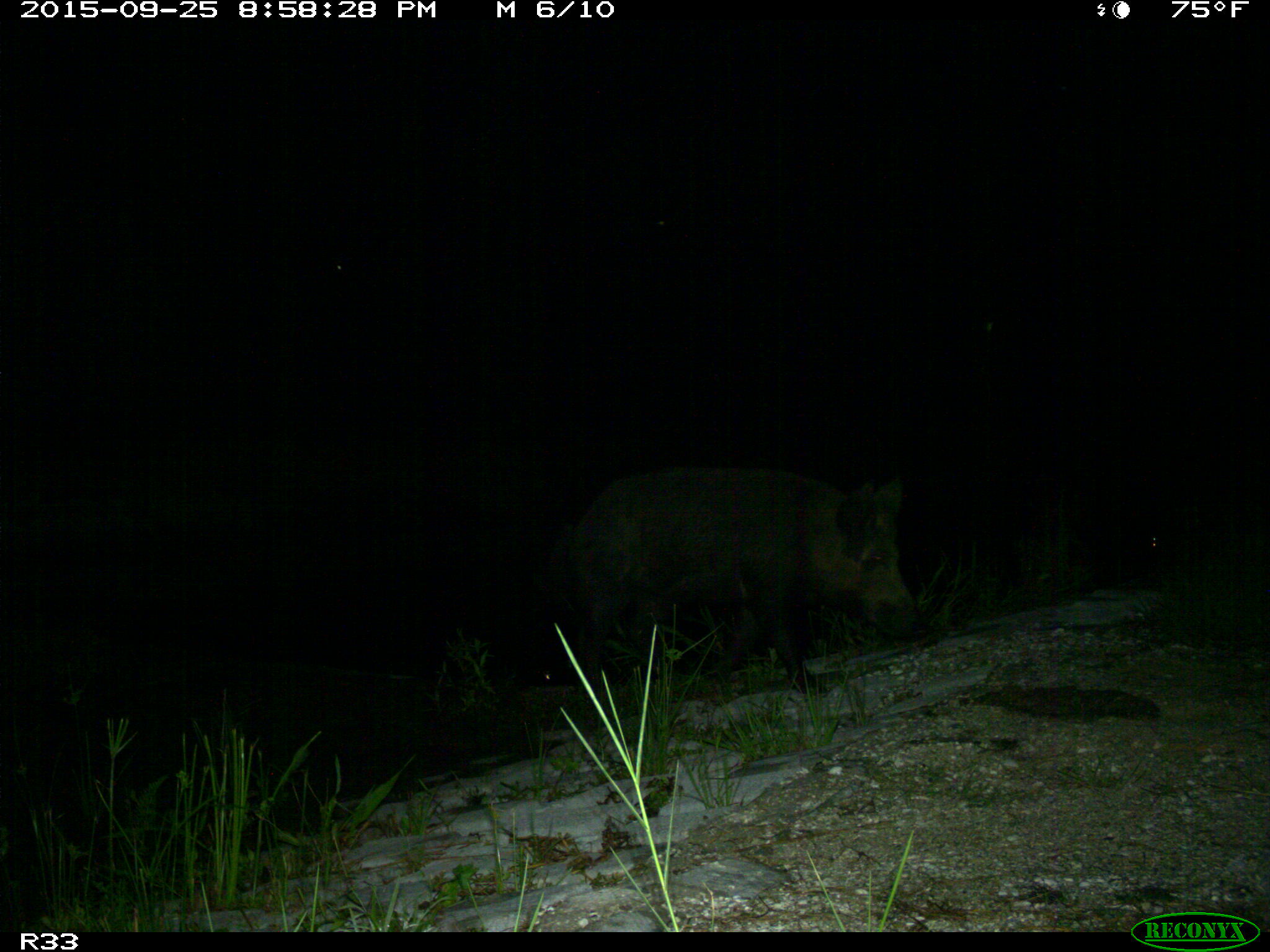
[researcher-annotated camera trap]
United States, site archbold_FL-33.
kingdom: Animalia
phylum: Chordata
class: Mammalia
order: Artiodactyla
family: Suidae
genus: Sus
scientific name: Sus scrofa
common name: wild boar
Sus scrofa (wild boar).